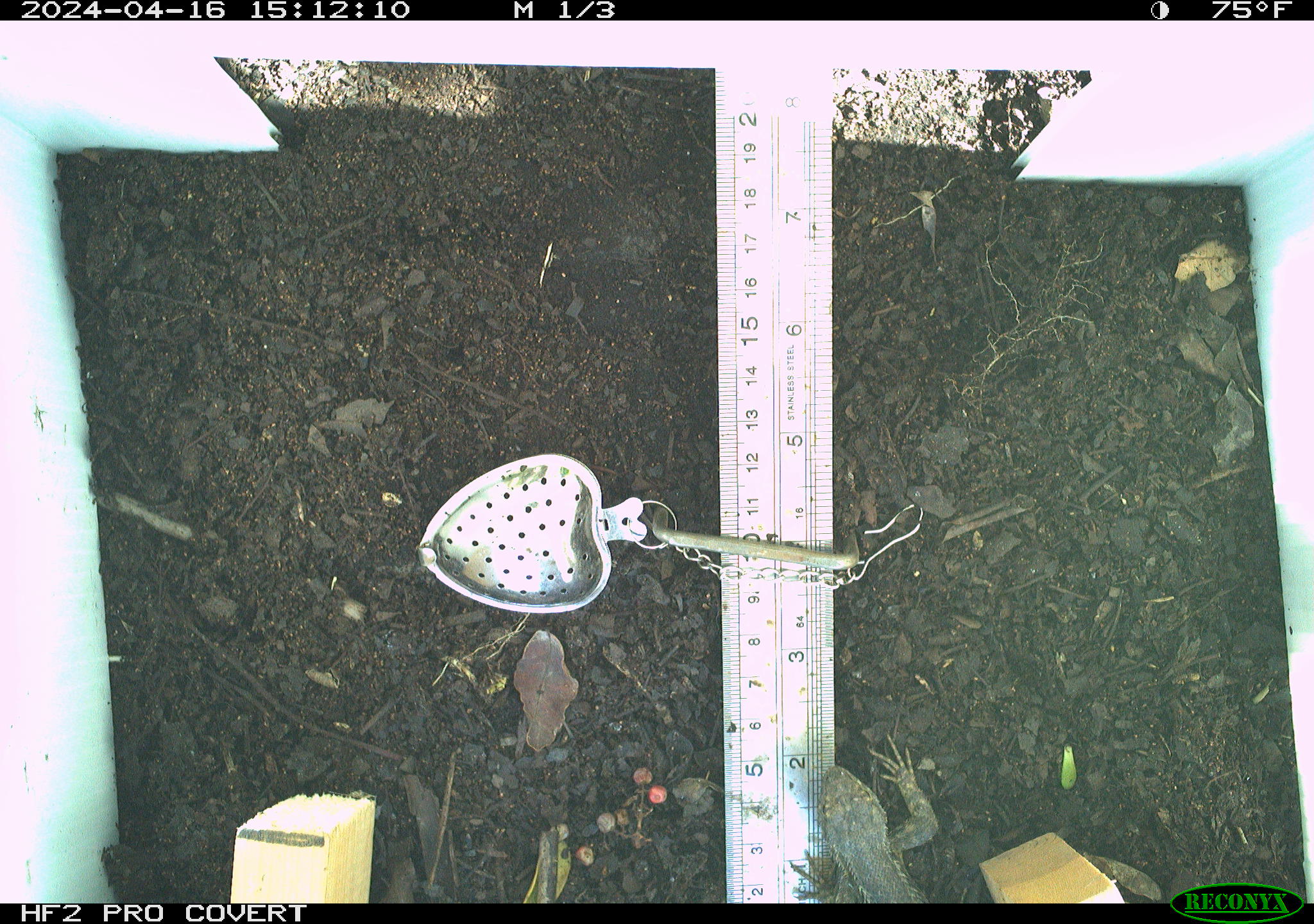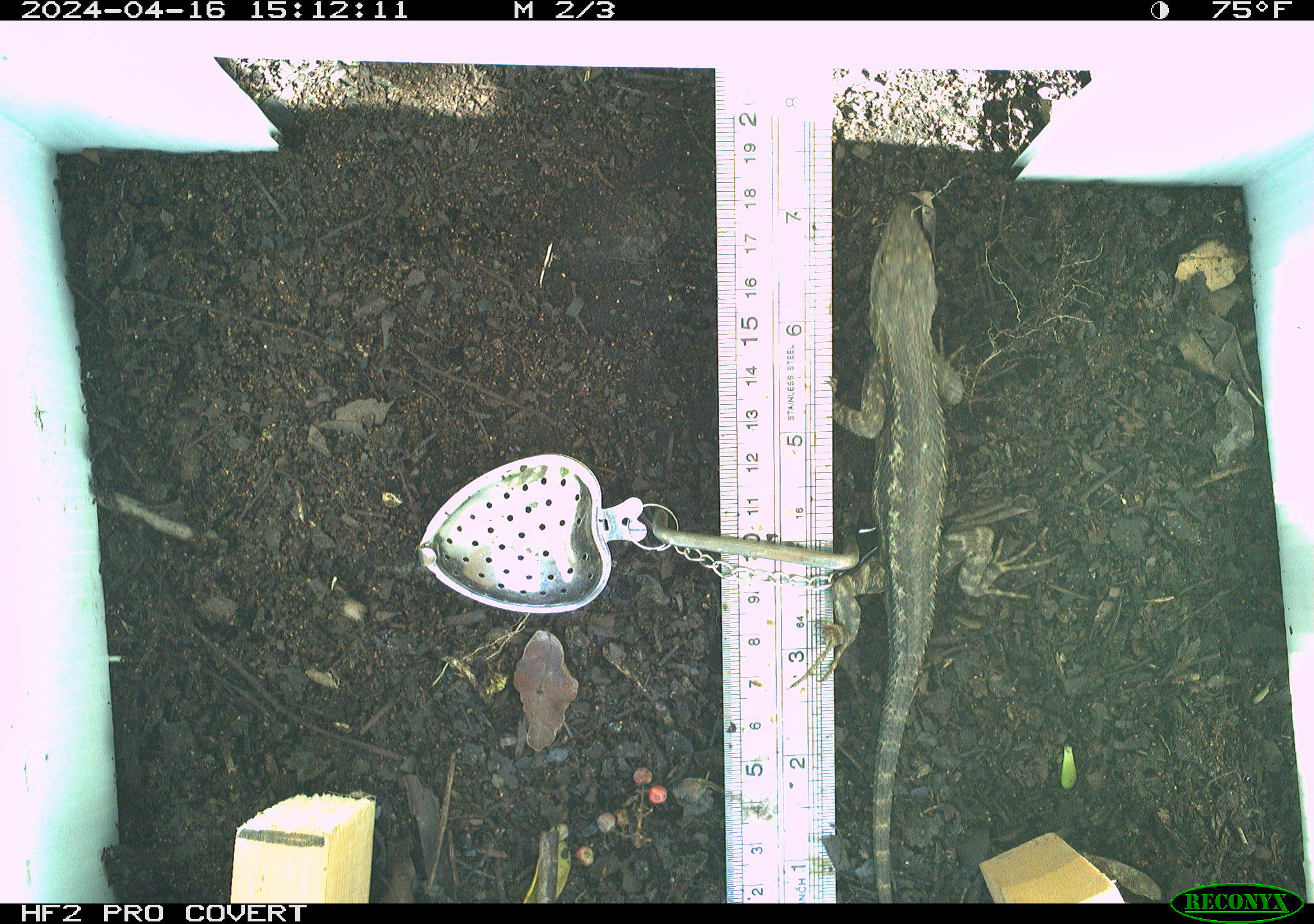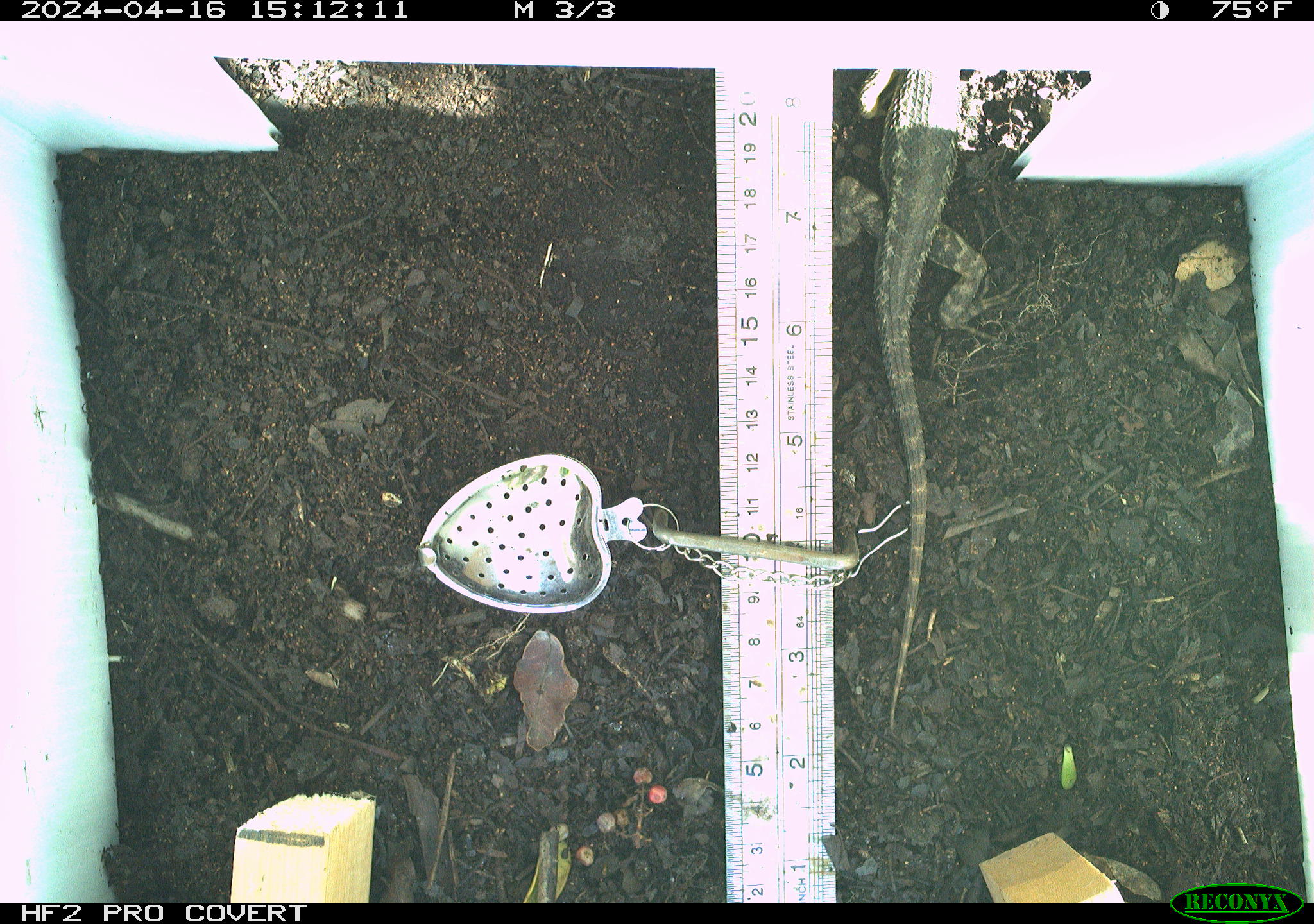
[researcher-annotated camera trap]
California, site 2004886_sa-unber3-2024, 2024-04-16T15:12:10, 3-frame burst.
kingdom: Animalia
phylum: Chordata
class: Reptilia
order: Squamata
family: Phrynosomatidae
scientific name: Phrynosomatidae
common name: phrynosomatid lizards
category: phrynosomatidae family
Phrynosomatidae family (phrynosomatid lizards) (Phrynosomatidae).